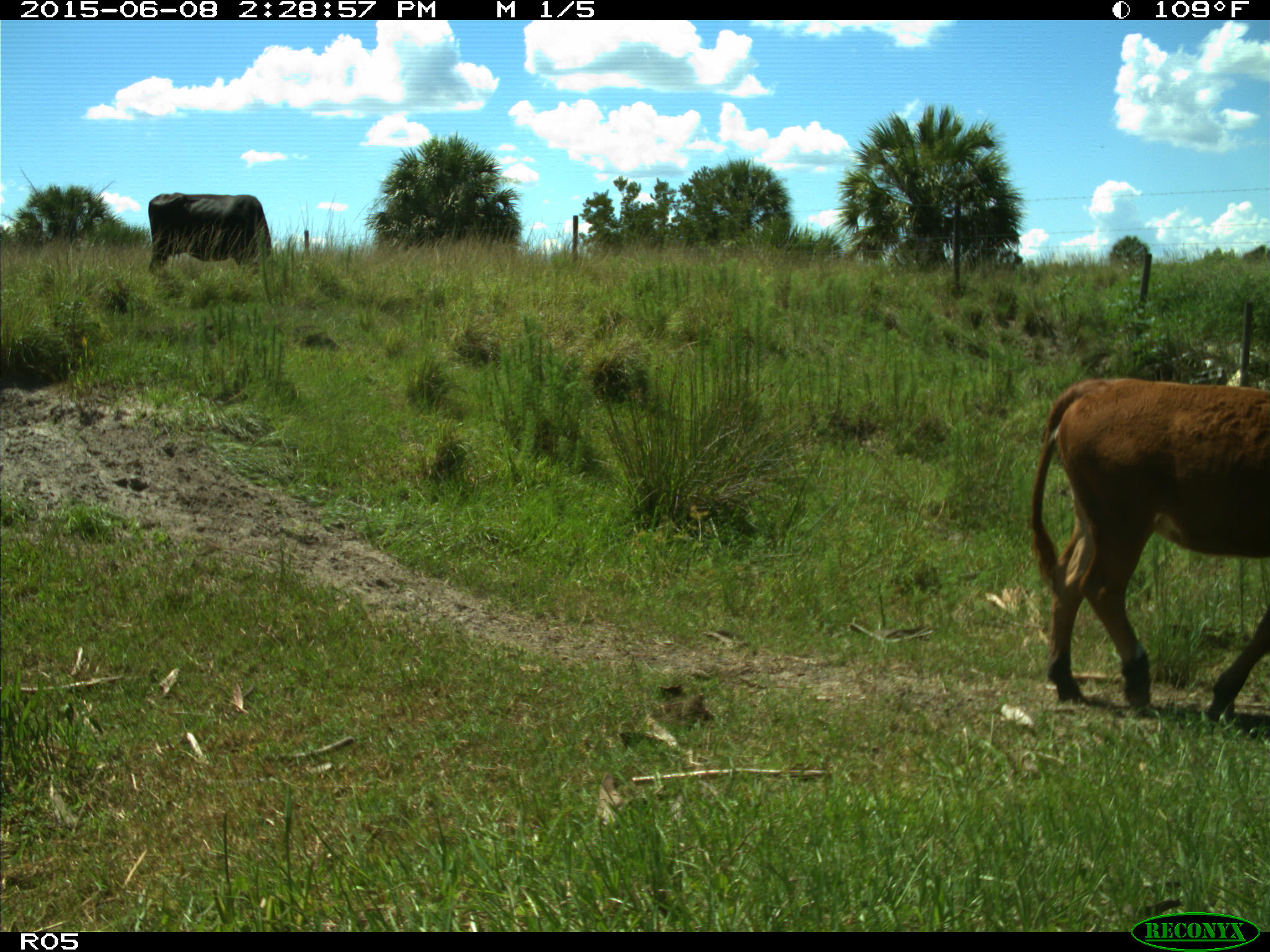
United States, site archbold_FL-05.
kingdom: Animalia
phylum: Chordata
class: Mammalia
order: Artiodactyla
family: Bovidae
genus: Bos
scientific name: Bos taurus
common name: domestic cow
Bos taurus (domestic cow).